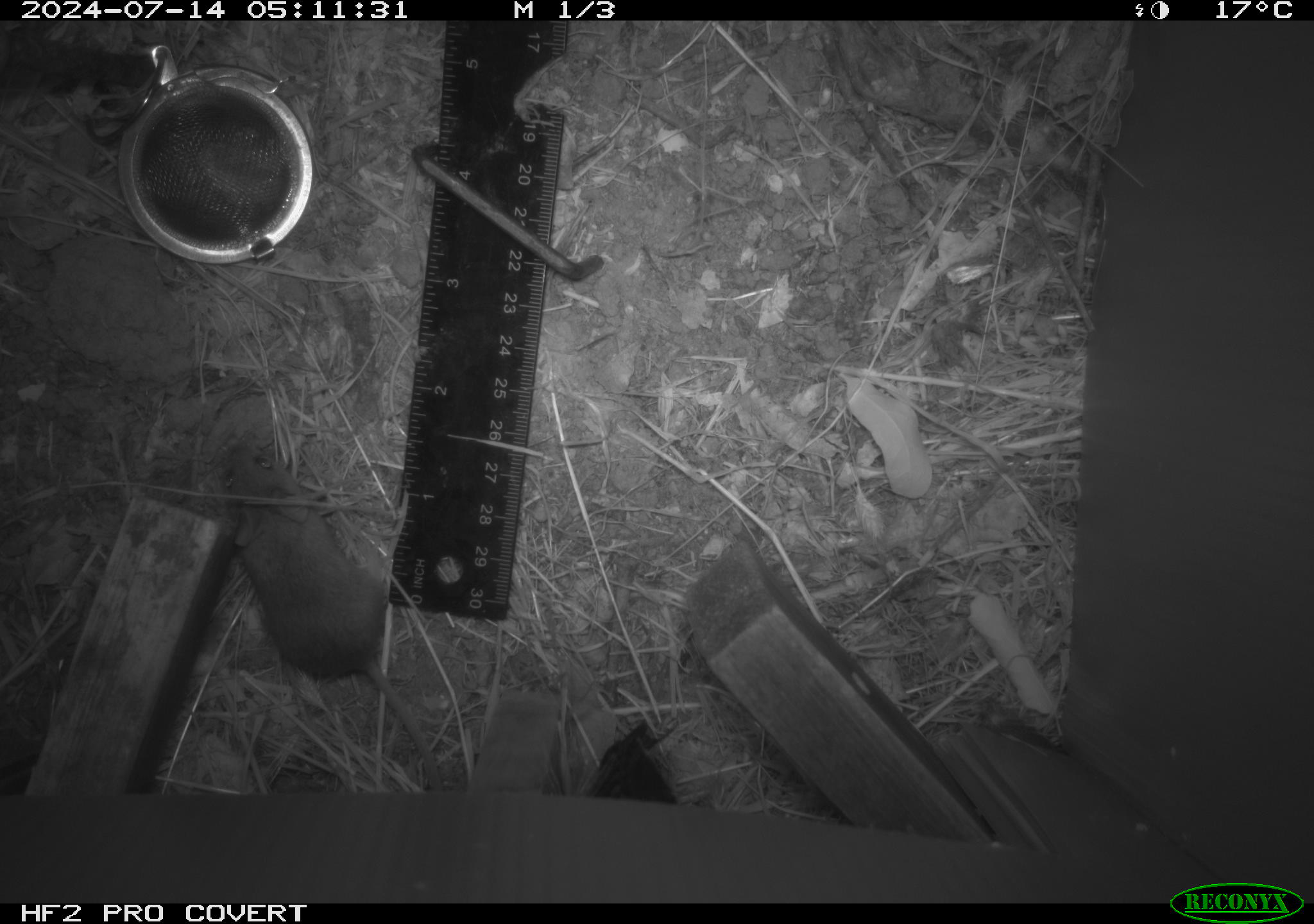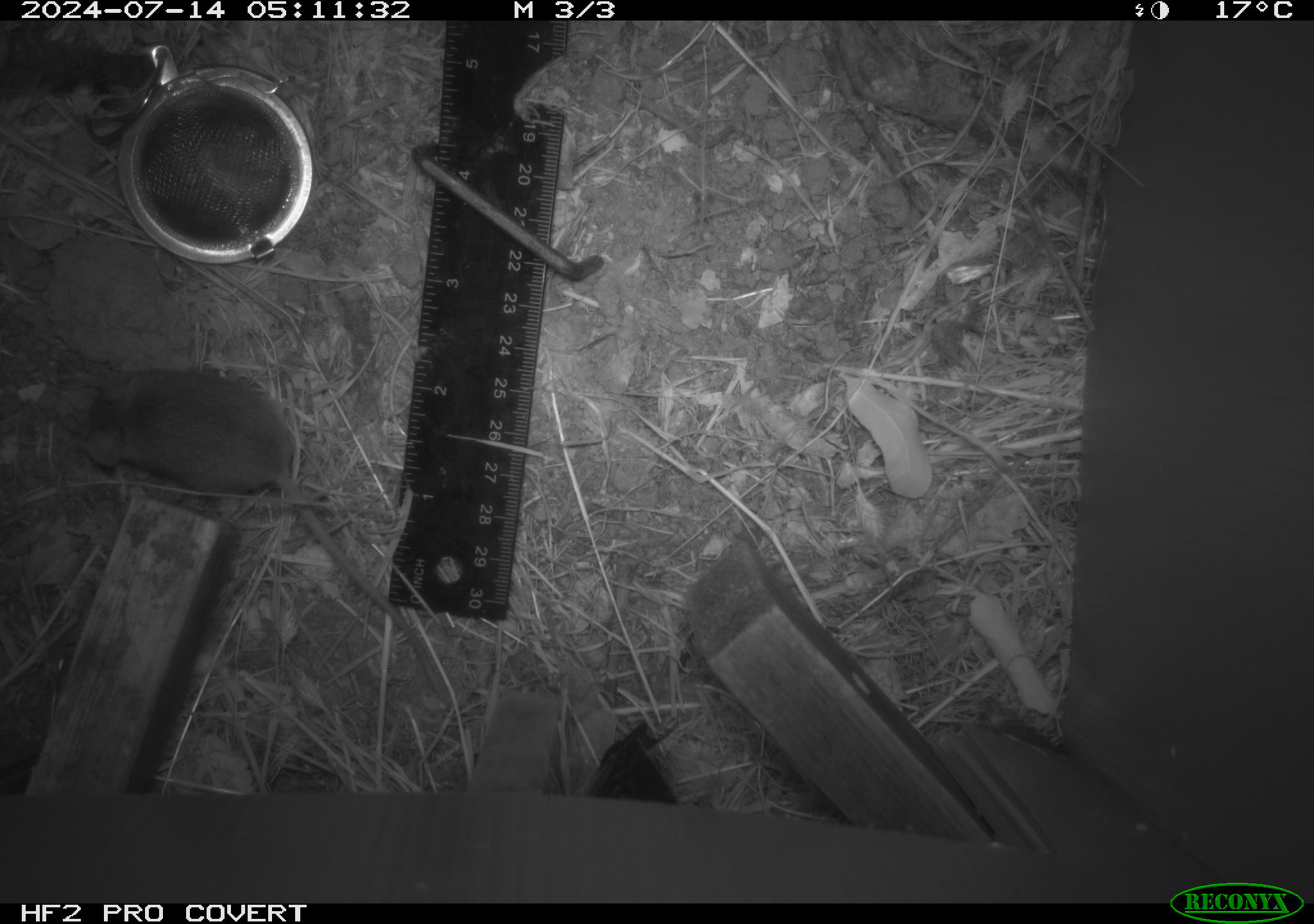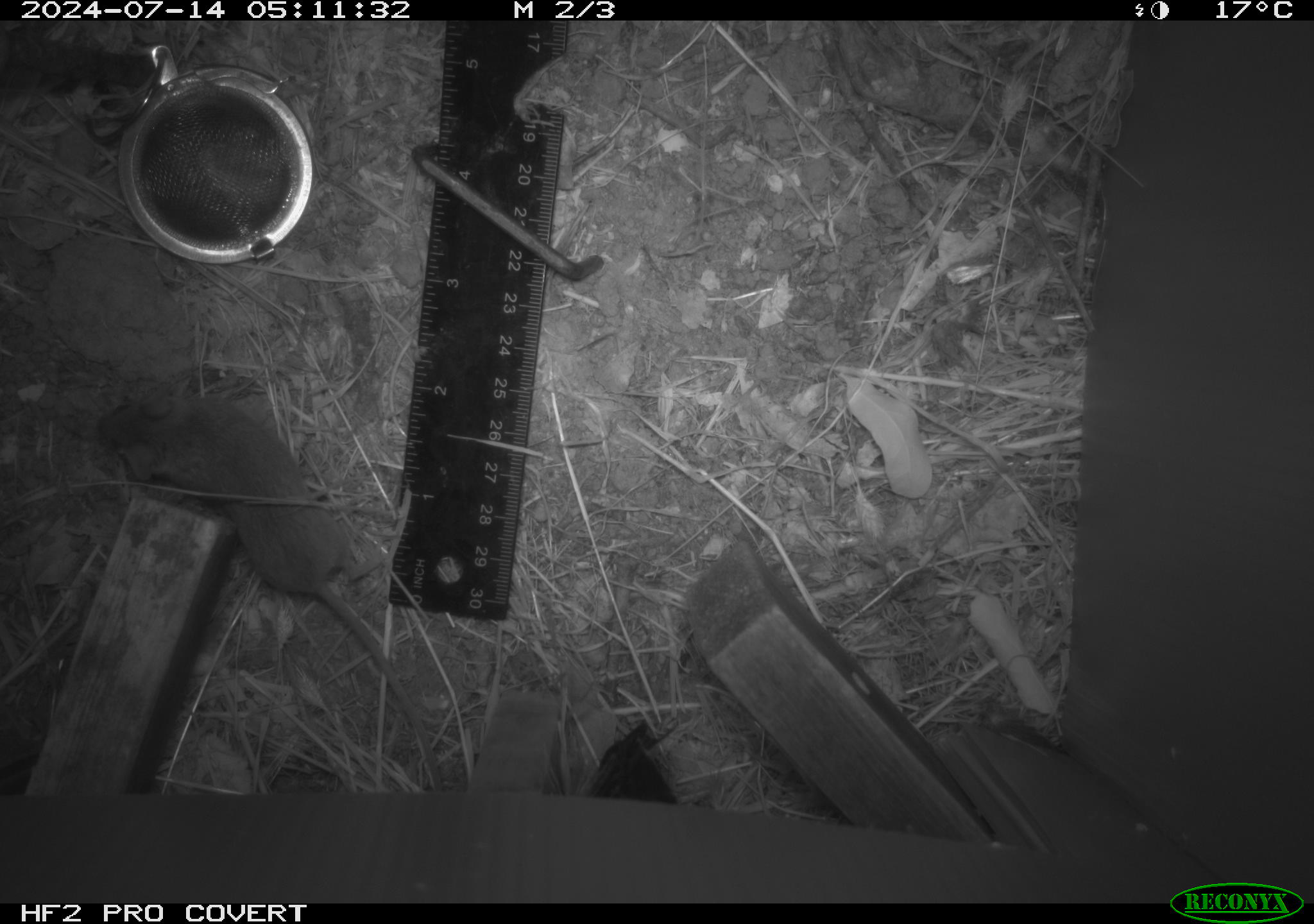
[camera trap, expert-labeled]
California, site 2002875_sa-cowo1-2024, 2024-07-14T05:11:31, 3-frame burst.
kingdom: Animalia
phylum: Chordata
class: Mammalia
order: Rodentia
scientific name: Rodentia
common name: mouse species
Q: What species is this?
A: Mouse species (Rodentia).